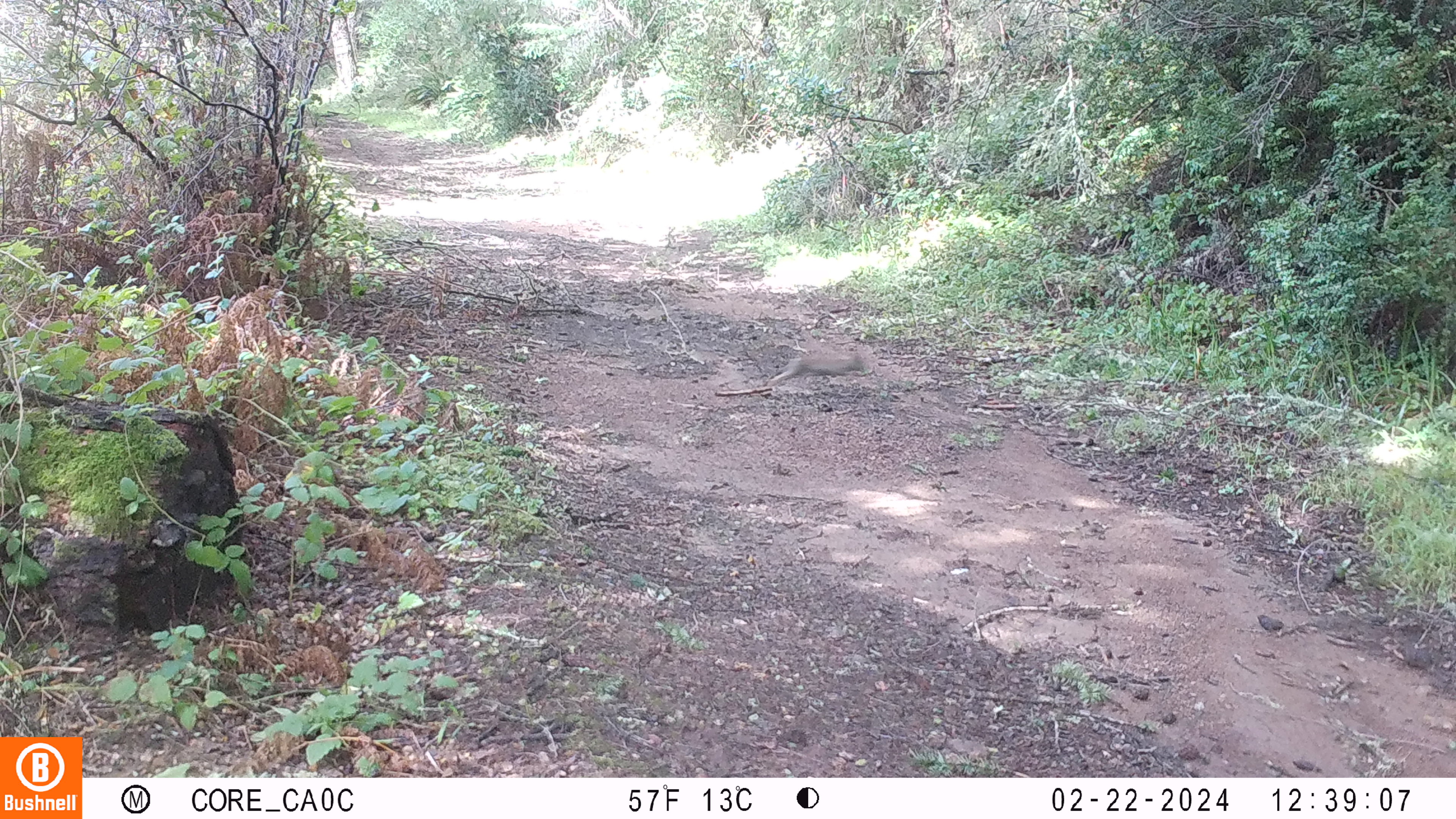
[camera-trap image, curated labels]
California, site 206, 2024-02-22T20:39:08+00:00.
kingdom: Animalia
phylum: Chordata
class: Mammalia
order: Rodentia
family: Sciuridae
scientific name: Sciuridae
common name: squirrel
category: unknown squirrel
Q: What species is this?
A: Unknown squirrel (squirrel) (Sciuridae).